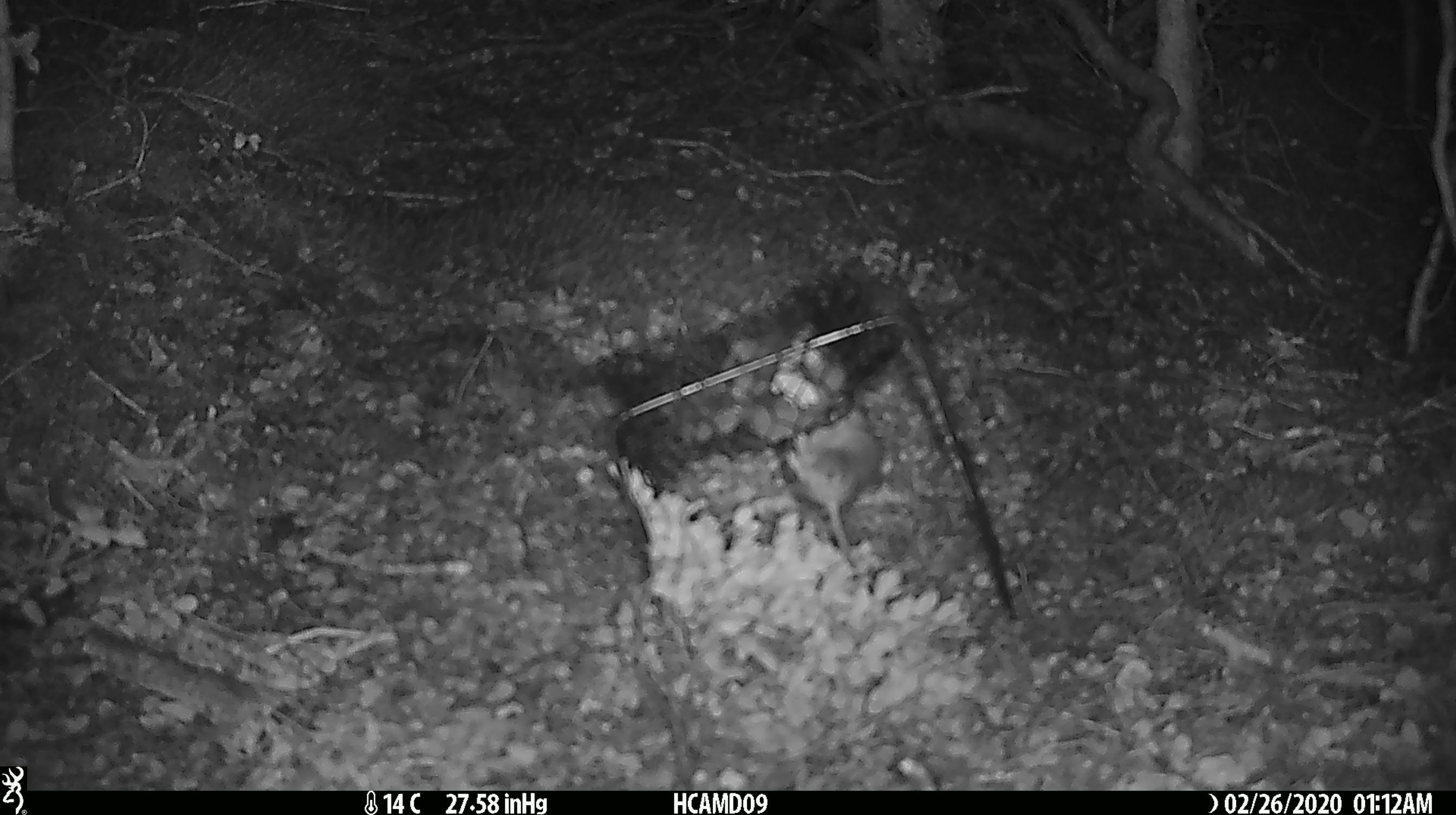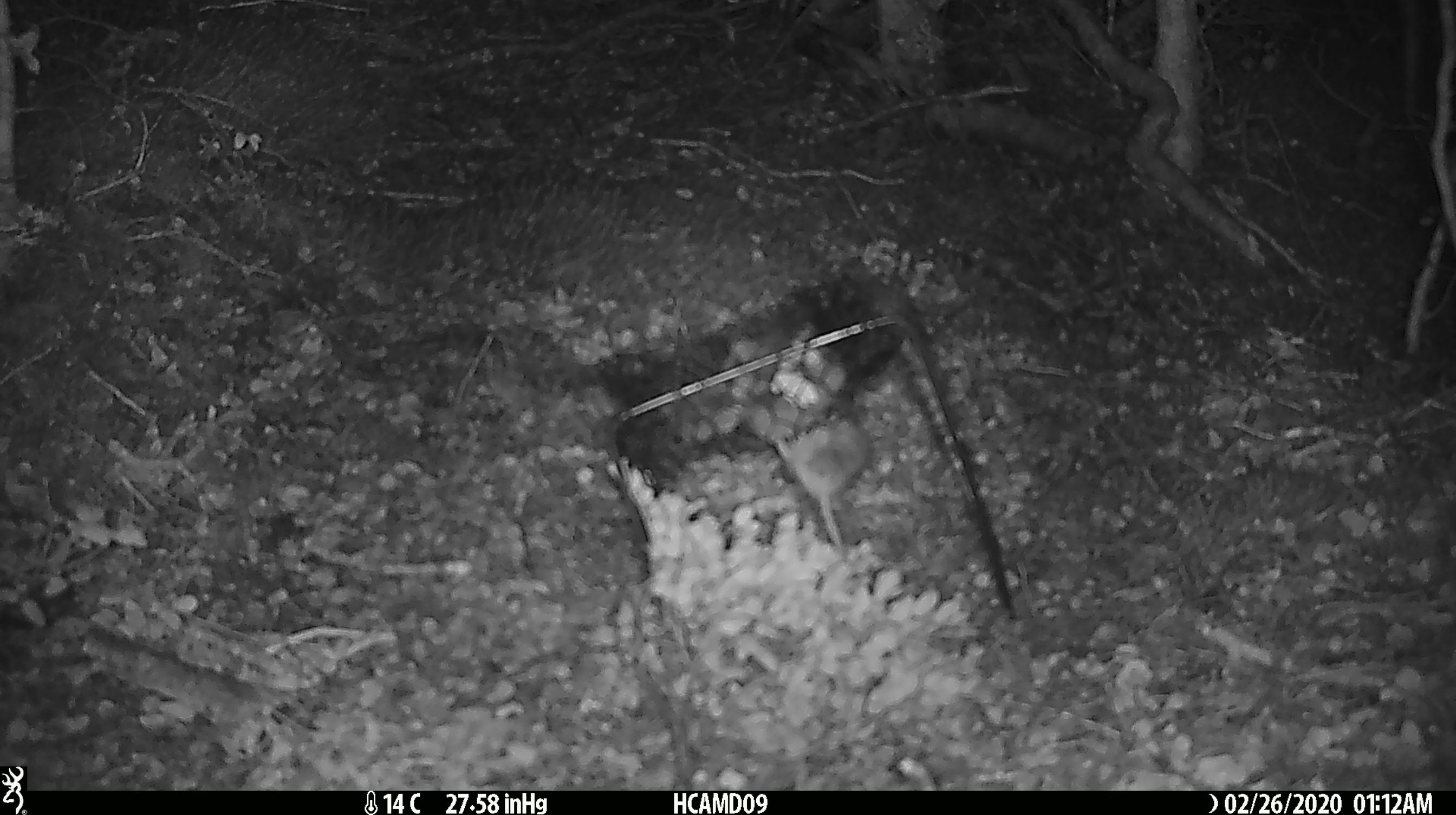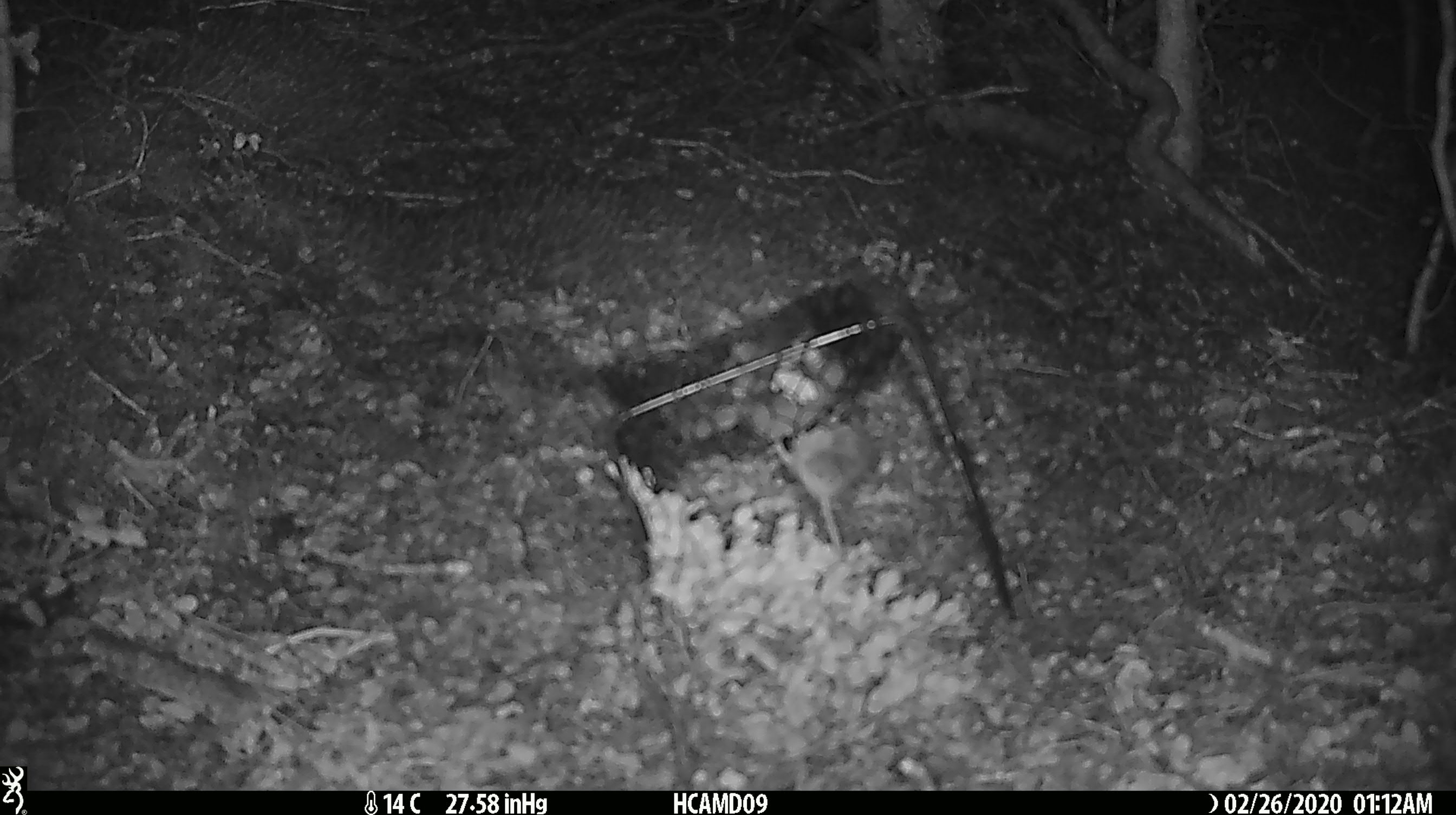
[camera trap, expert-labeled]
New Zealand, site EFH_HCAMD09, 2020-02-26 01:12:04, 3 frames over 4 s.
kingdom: Animalia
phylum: Chordata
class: Mammalia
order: Rodentia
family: Muridae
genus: Mus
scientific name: Mus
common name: mouse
Mouse (Mus).